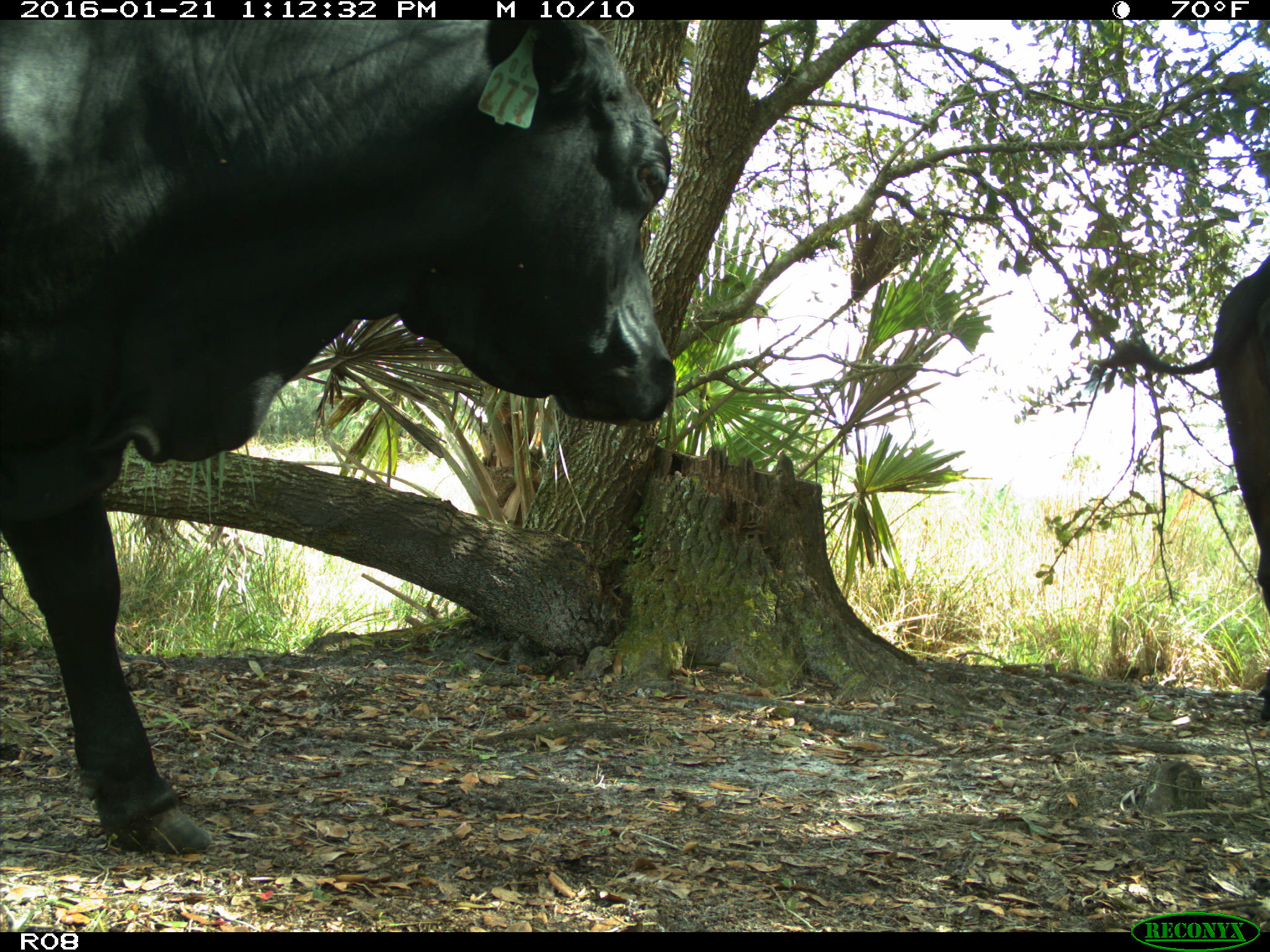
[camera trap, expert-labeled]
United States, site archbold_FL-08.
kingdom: Animalia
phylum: Chordata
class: Mammalia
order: Artiodactyla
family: Bovidae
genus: Bos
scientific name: Bos taurus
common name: domestic cow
Bos taurus (domestic cow).